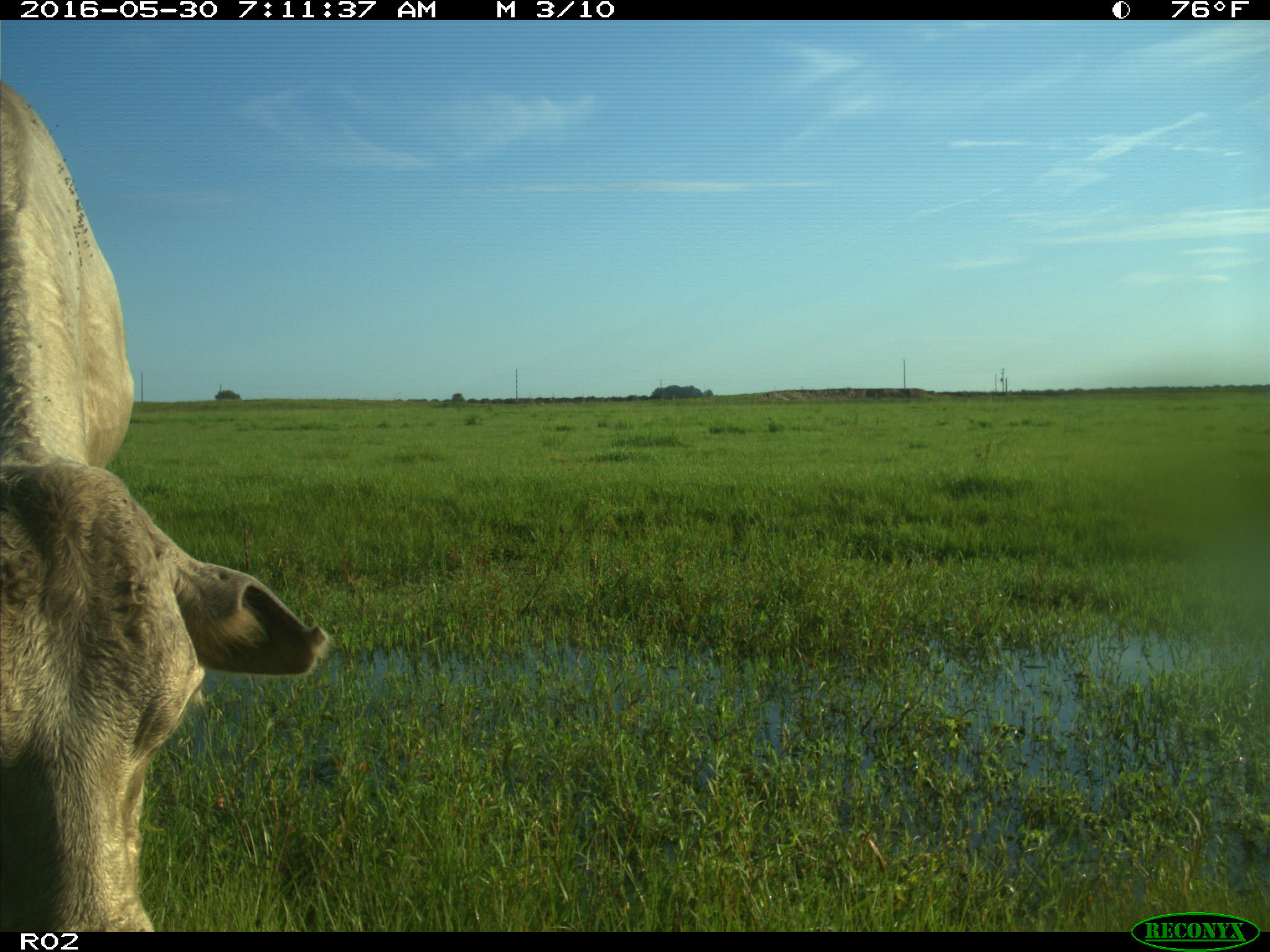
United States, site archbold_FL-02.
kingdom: Animalia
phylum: Chordata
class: Mammalia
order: Artiodactyla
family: Bovidae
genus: Bos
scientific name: Bos taurus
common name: domestic cow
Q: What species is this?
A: Bos taurus (domestic cow).